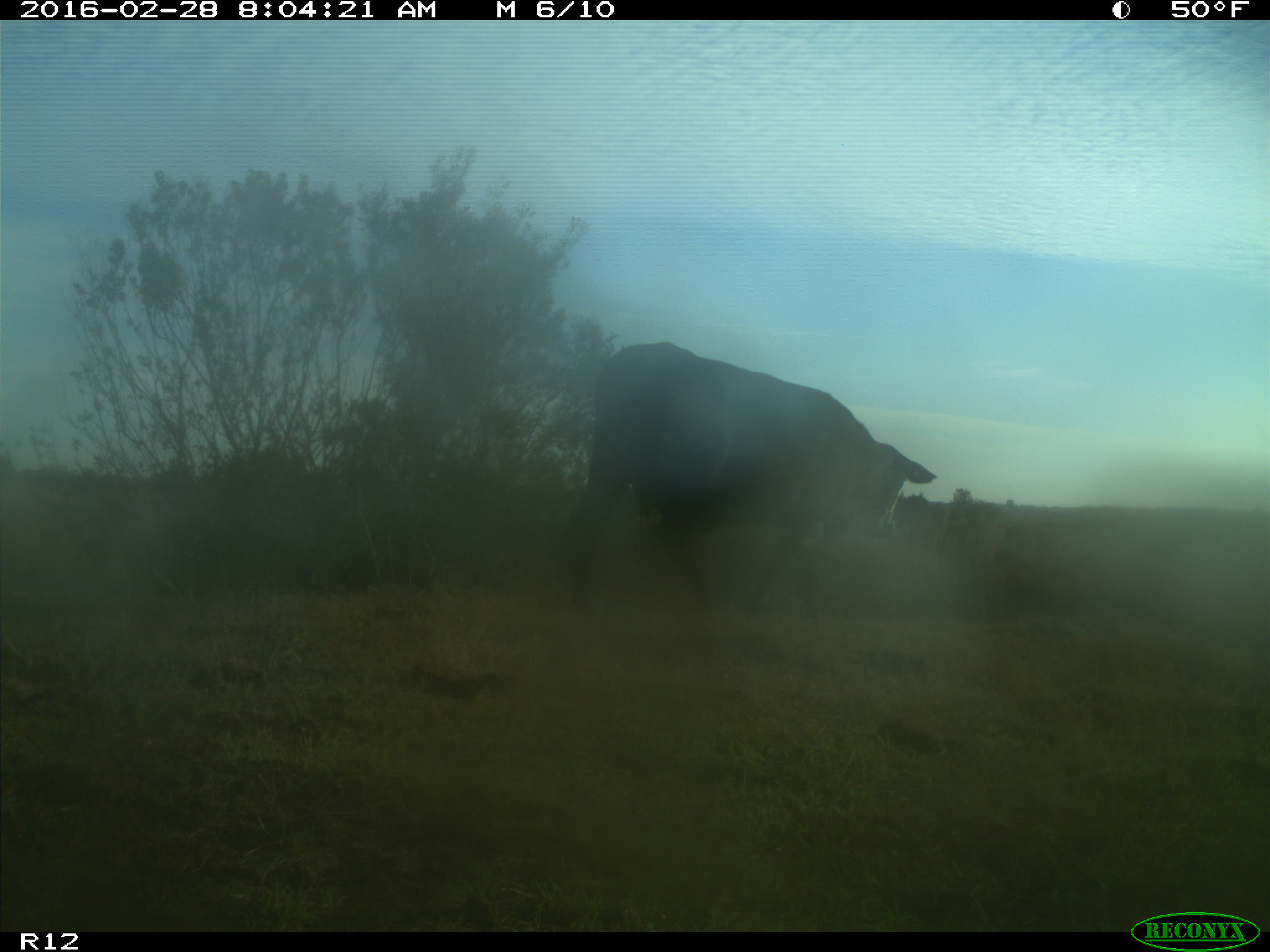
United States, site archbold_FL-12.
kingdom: Animalia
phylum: Chordata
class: Mammalia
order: Artiodactyla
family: Bovidae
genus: Bos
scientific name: Bos taurus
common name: domestic cow